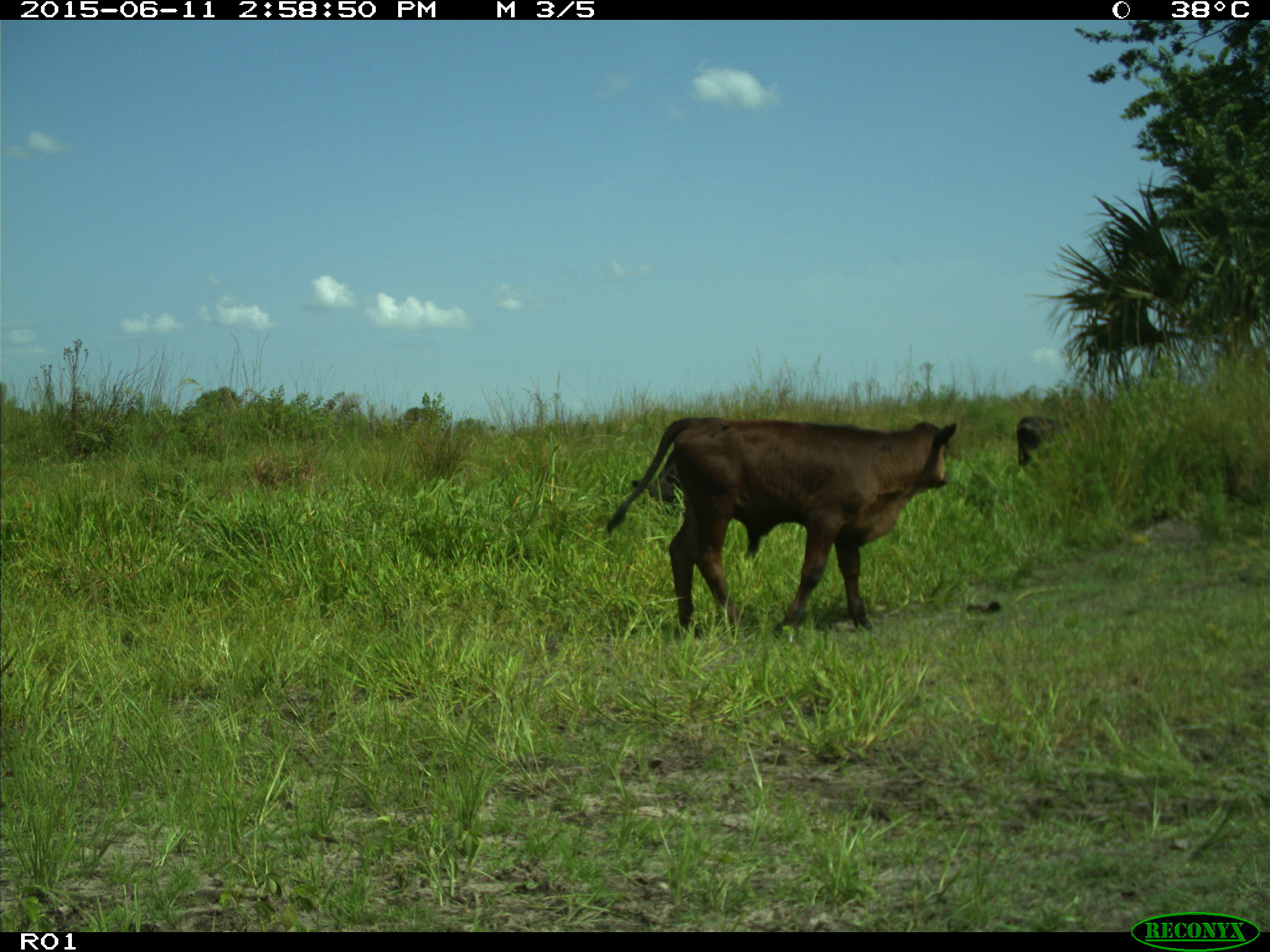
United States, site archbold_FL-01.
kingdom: Animalia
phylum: Chordata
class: Mammalia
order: Artiodactyla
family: Bovidae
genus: Bos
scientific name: Bos taurus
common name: domestic cow